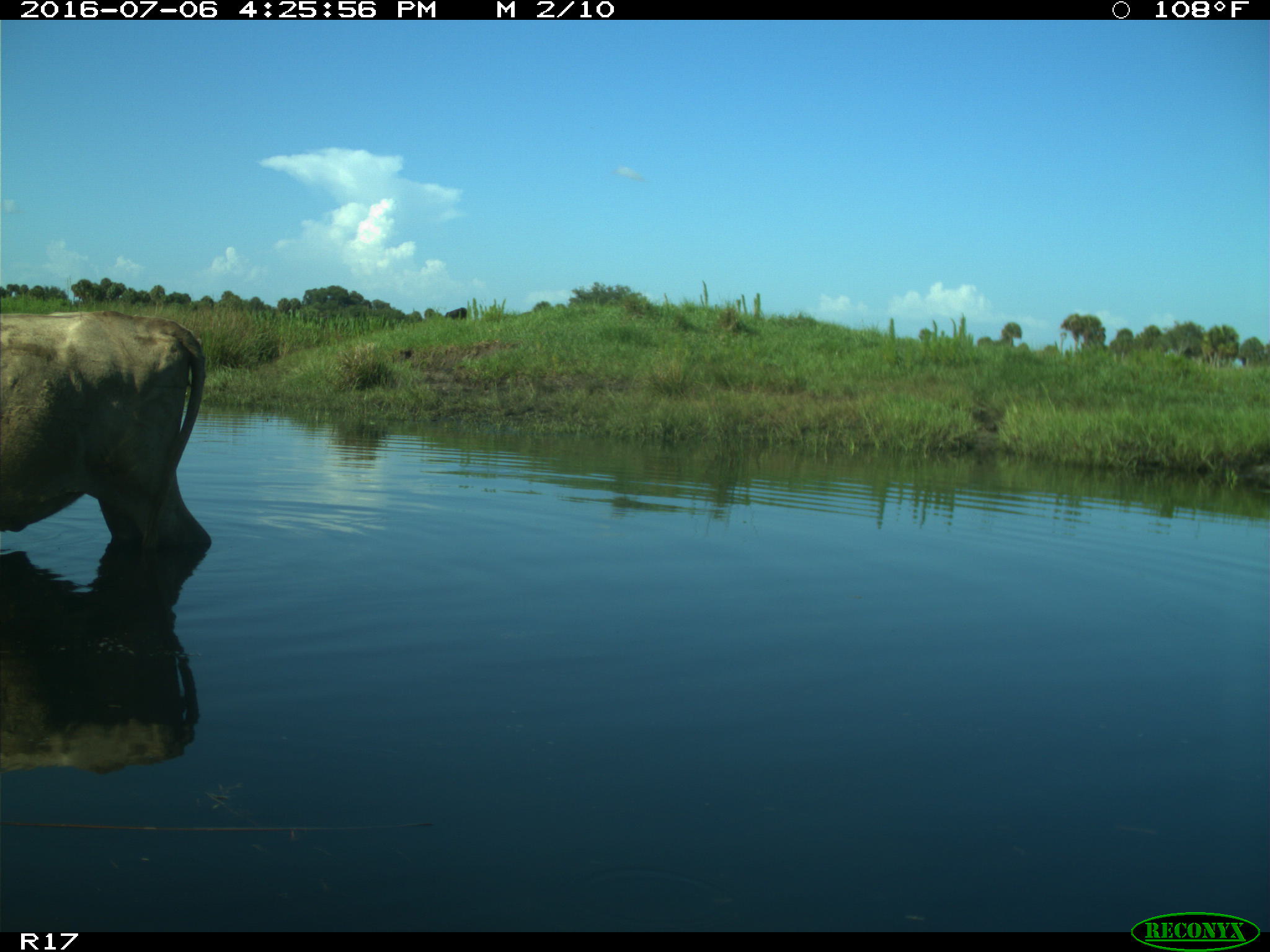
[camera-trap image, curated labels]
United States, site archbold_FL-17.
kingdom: Animalia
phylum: Chordata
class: Mammalia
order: Artiodactyla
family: Bovidae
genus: Bos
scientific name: Bos taurus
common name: domestic cow